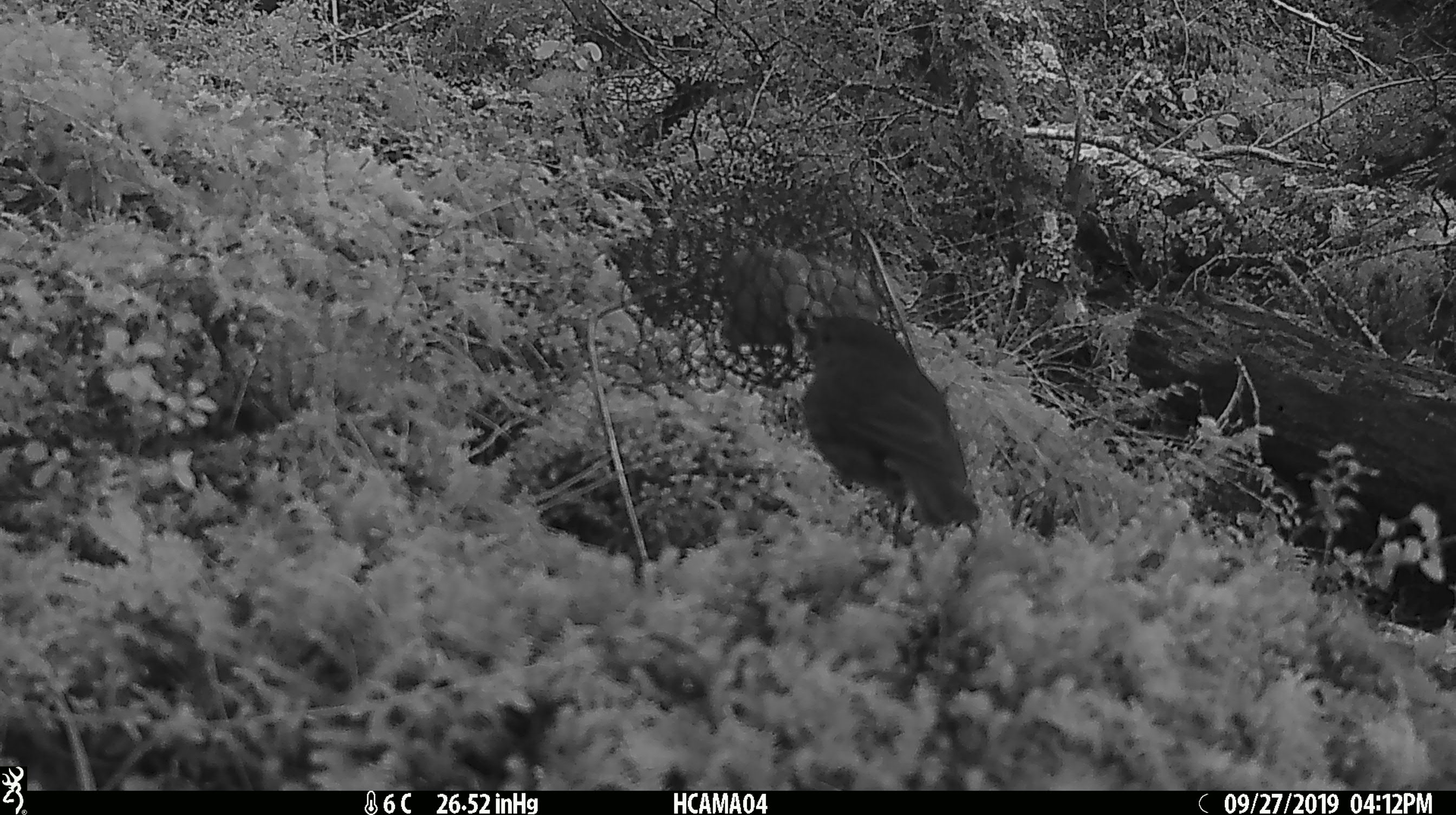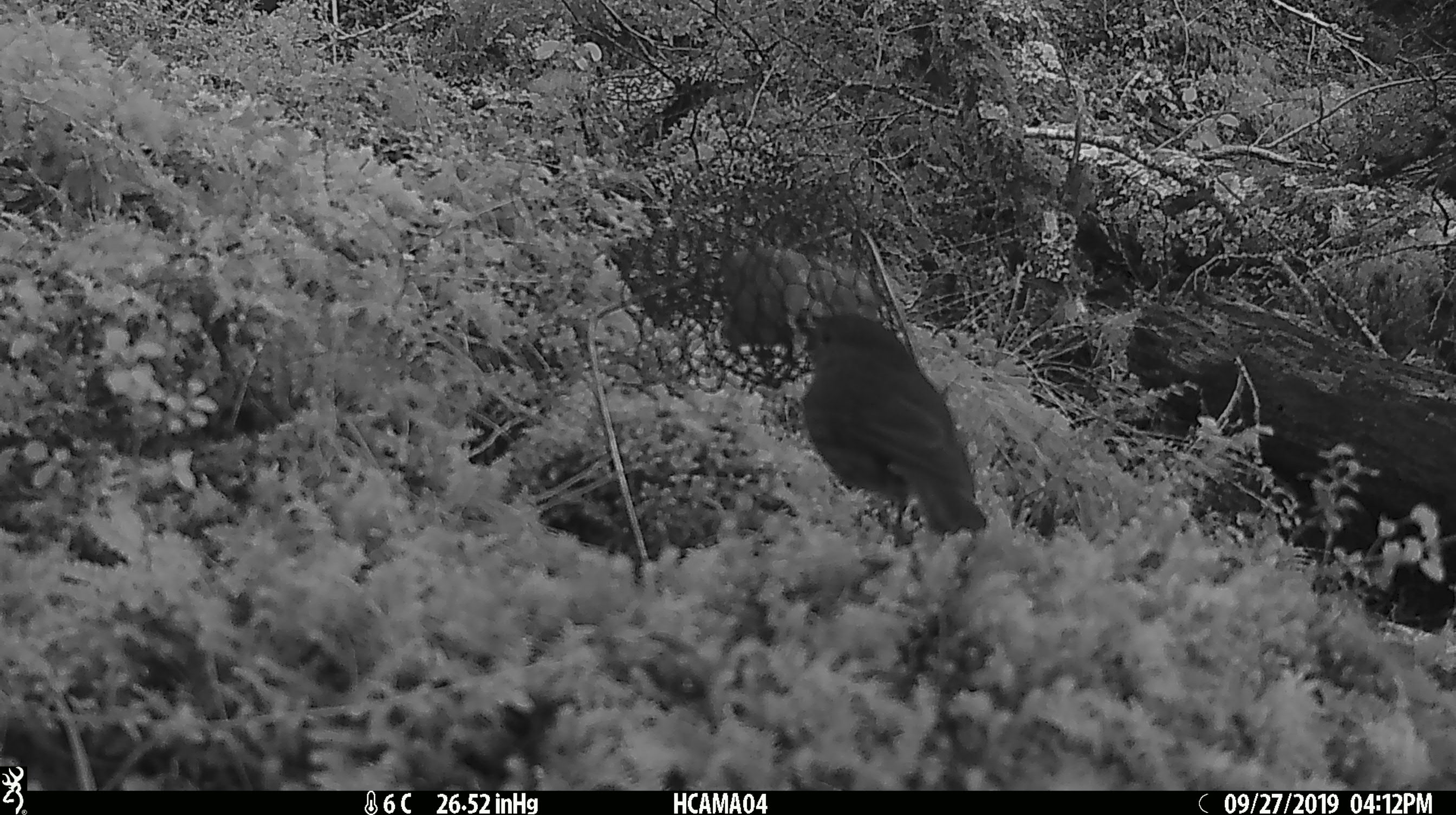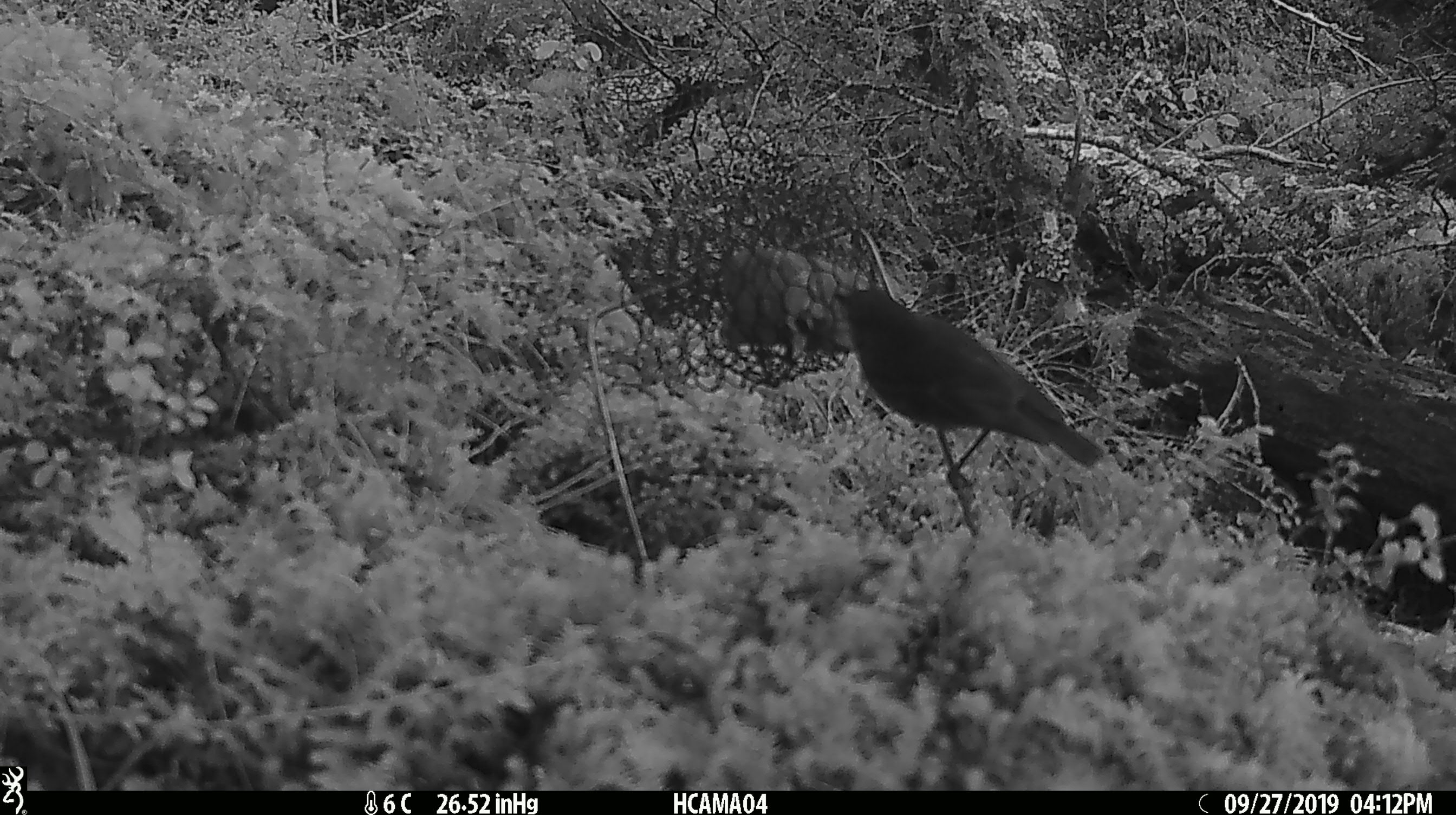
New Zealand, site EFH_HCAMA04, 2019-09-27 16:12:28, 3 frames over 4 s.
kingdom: Animalia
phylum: Chordata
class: Aves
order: Passeriformes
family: Petroicidae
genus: Petroica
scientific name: Petroica australis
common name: new zealand robin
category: robin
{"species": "robin (new zealand robin) (Petroica australis)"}